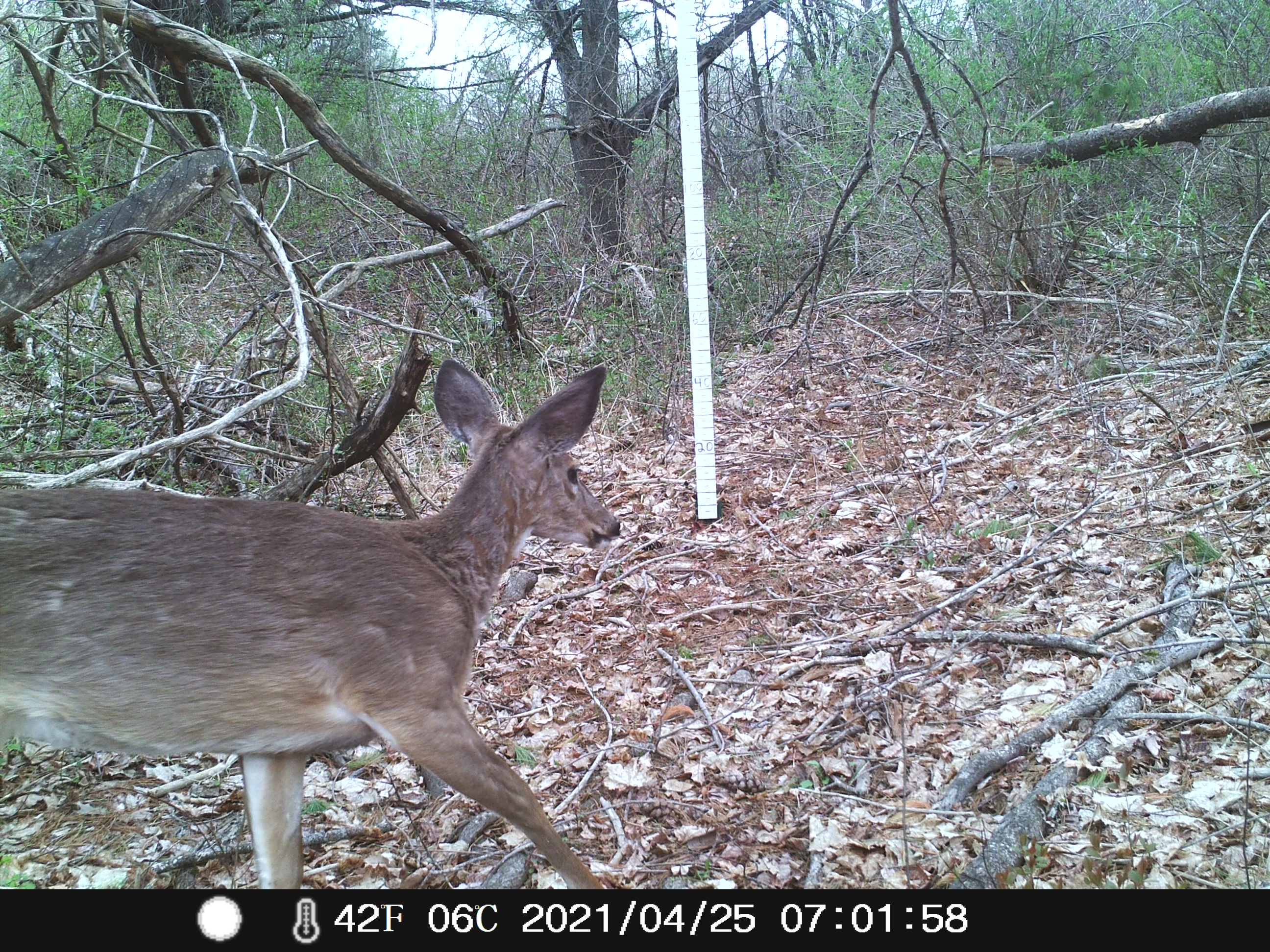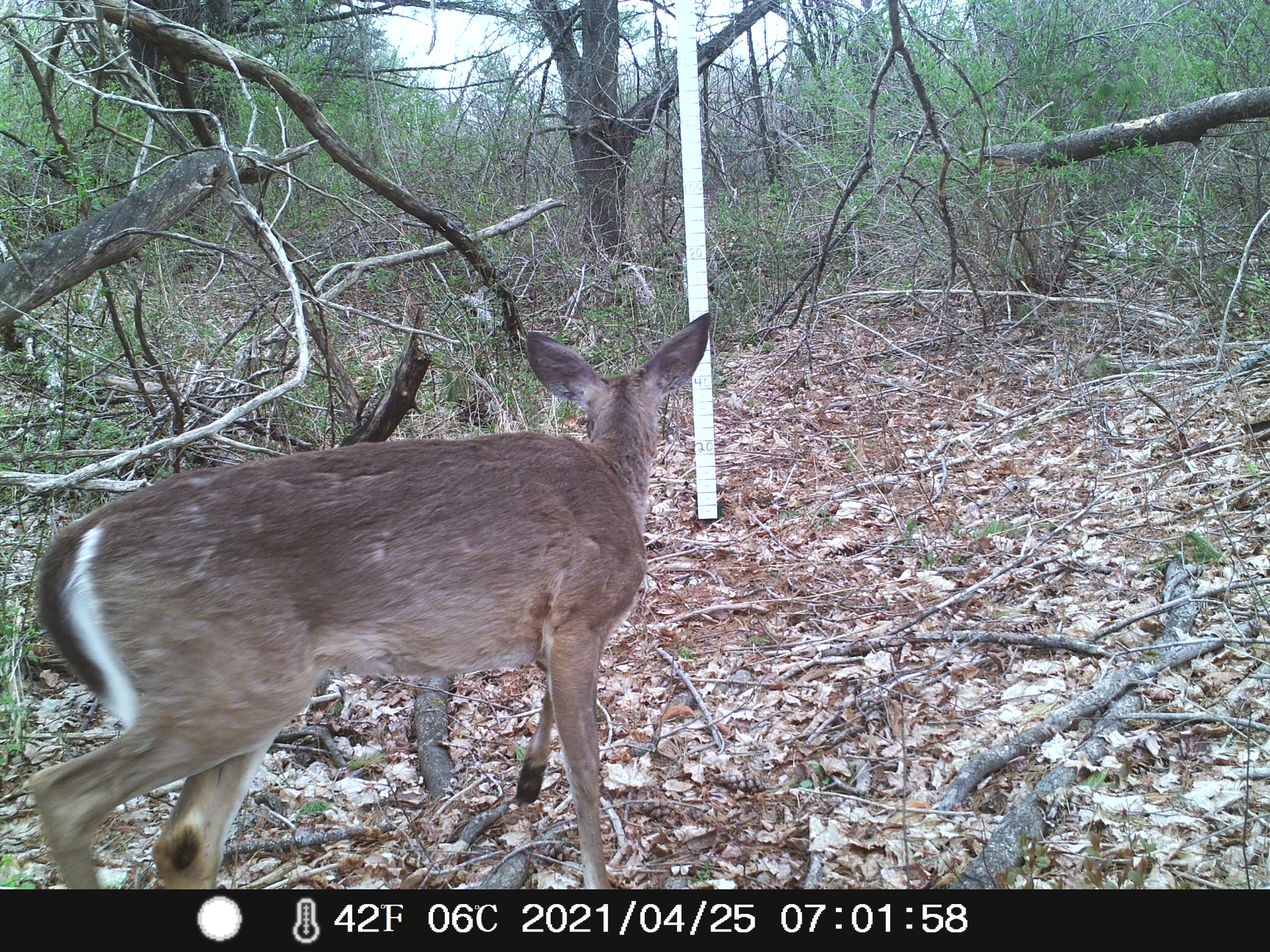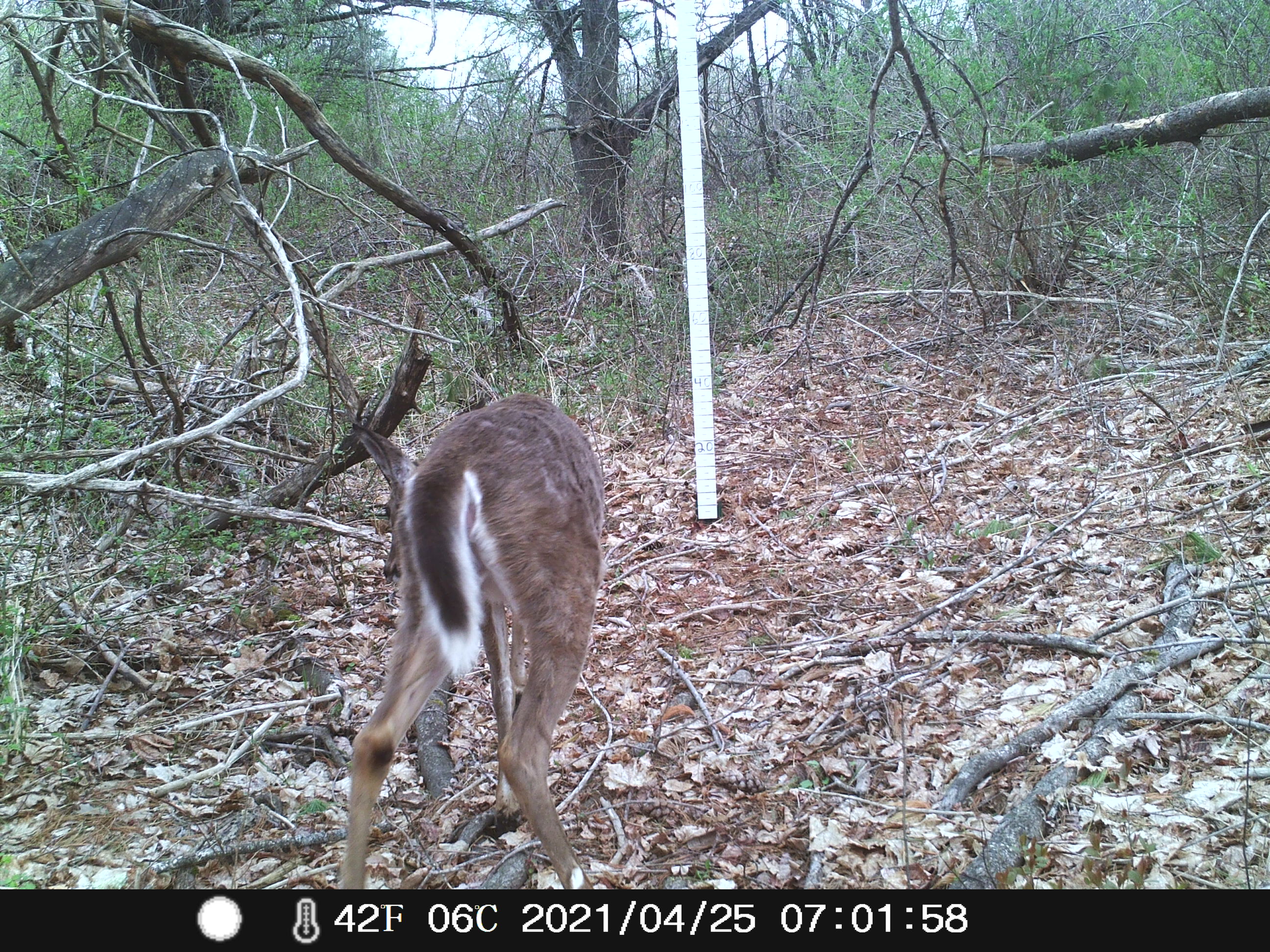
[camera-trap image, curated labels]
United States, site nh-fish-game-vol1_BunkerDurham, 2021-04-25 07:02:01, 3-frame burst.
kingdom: Animalia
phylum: Chordata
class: Mammalia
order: Artiodactyla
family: Cervidae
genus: Odocoileus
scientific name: Odocoileus virginianus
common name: white-tailed deer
White-tailed deer (Odocoileus virginianus).